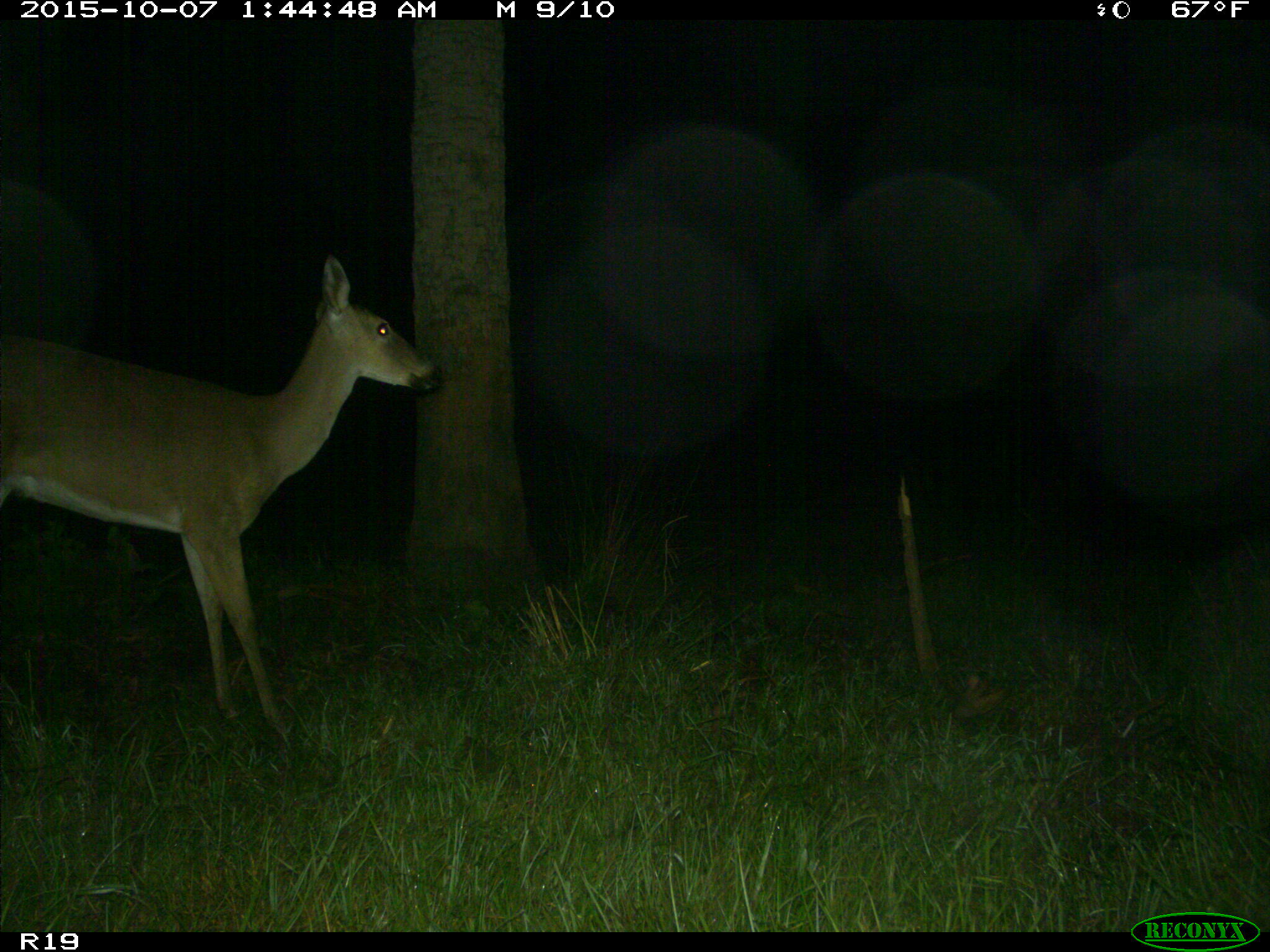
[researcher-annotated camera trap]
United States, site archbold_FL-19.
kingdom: Animalia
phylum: Chordata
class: Mammalia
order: Artiodactyla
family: Cervidae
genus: Odocoileus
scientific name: Odocoileus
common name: deer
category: unidentified deer